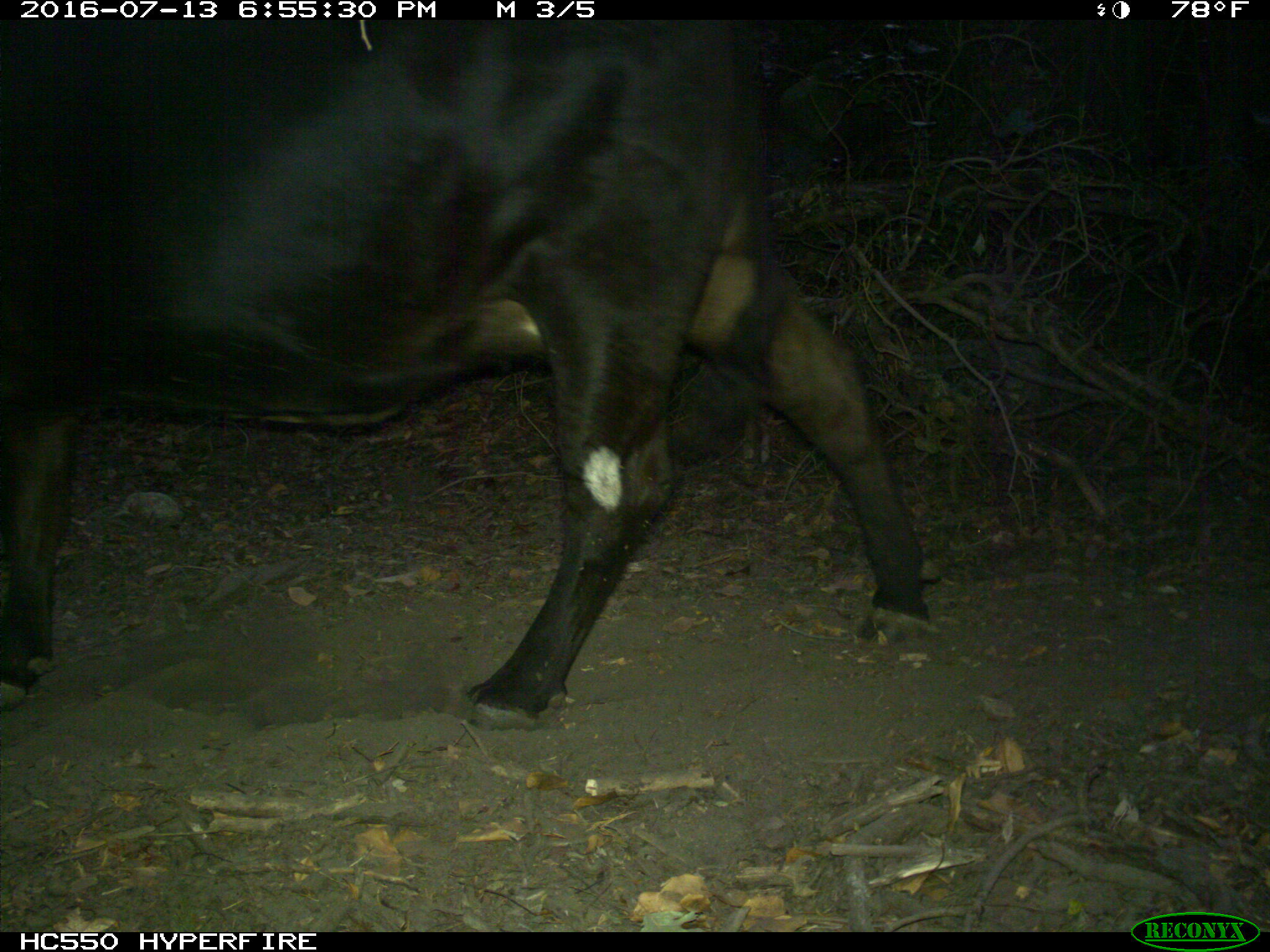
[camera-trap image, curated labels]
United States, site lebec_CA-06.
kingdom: Animalia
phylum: Chordata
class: Mammalia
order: Artiodactyla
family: Bovidae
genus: Bos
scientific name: Bos taurus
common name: domestic cow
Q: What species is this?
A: Bos taurus (domestic cow).